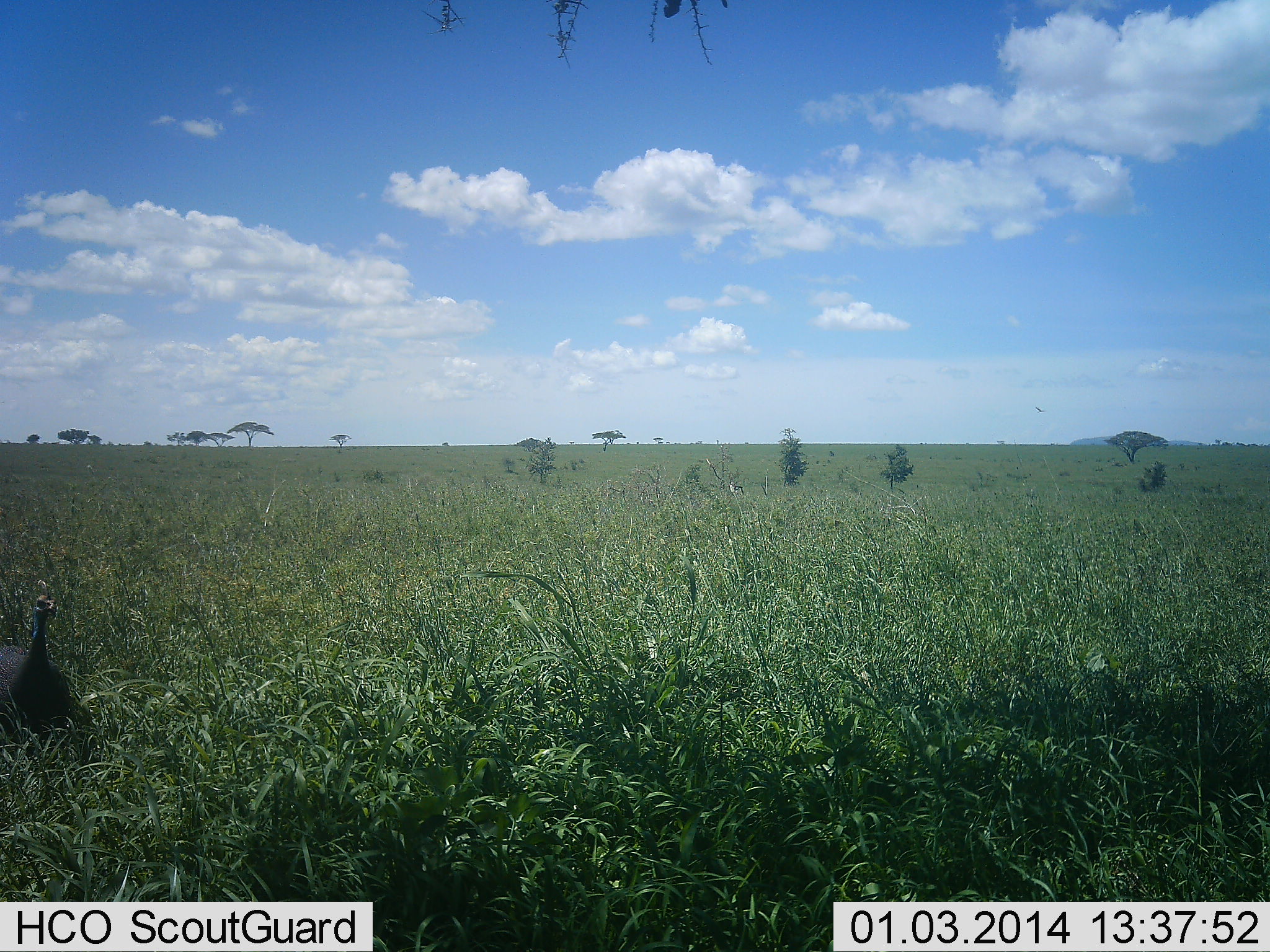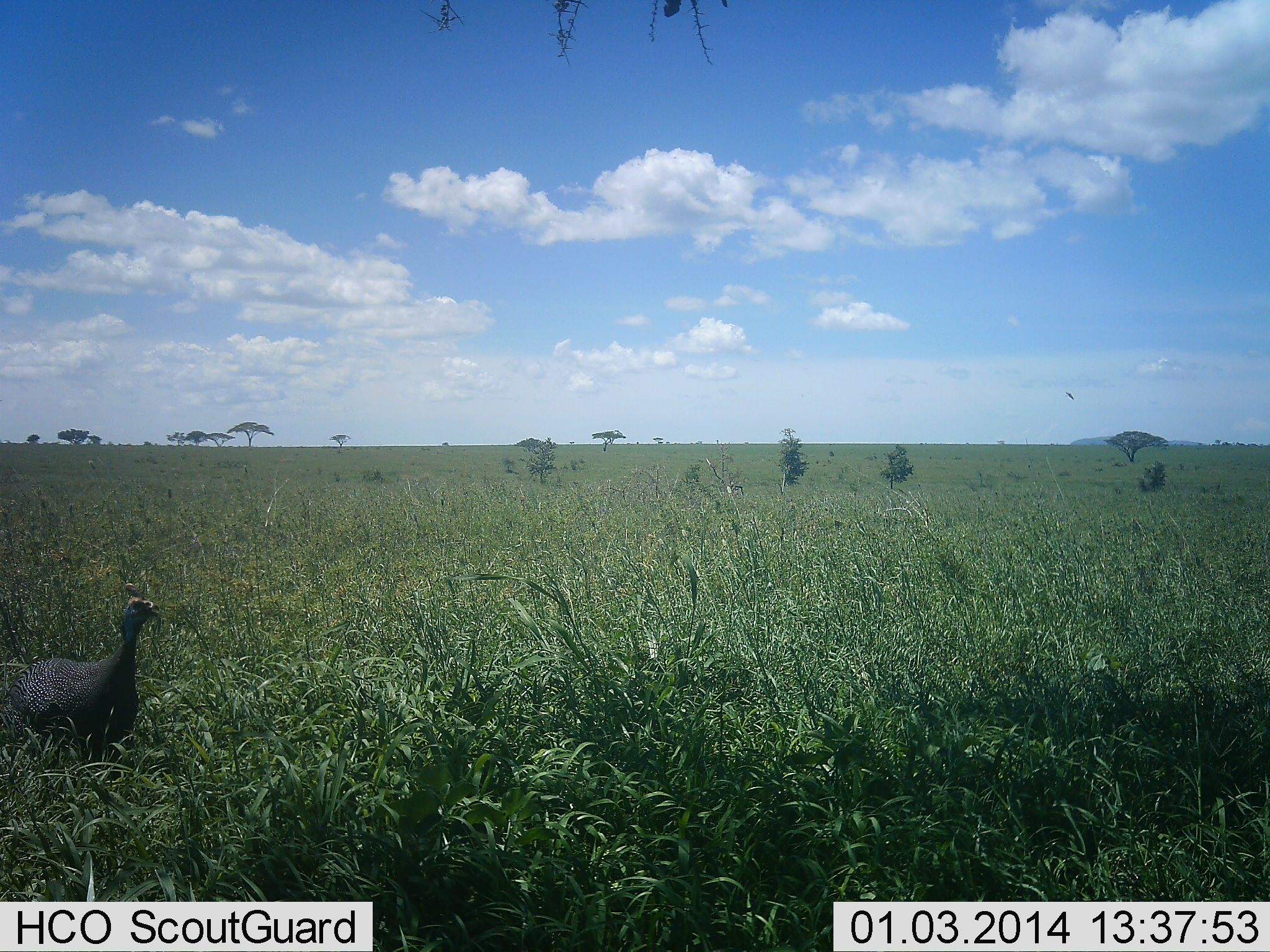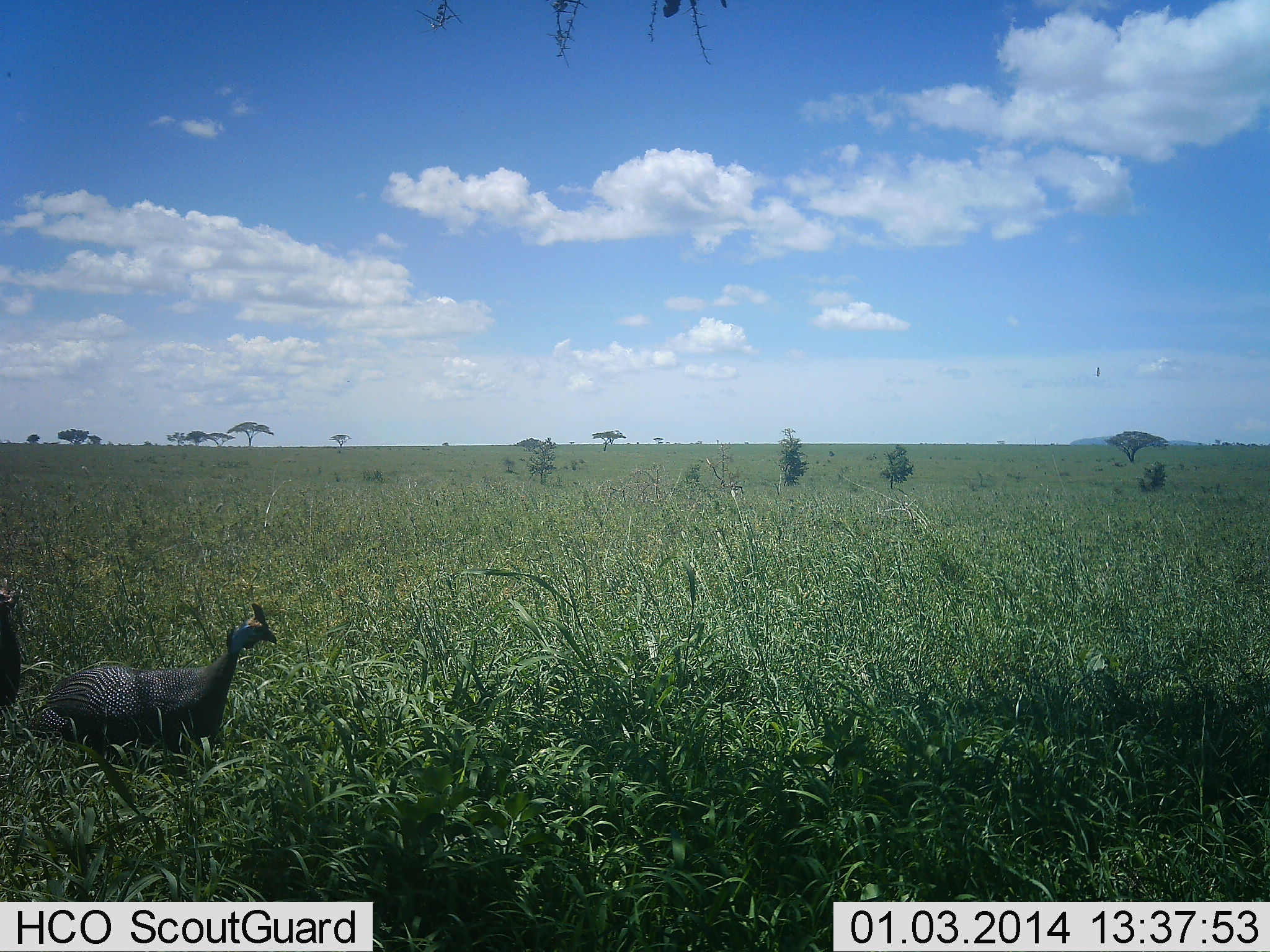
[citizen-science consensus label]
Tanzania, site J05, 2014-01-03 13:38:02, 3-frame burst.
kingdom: Animalia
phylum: Chordata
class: Aves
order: Galliformes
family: Numididae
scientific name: Numididae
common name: guinea fowl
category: guineafowl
Guineafowl (guinea fowl) (Numididae), count 2. Behavior (volunteer vote fractions): standing 0%, resting 0%, moving 100%, interacting 0%. Young present (vote fraction): 0%. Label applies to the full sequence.